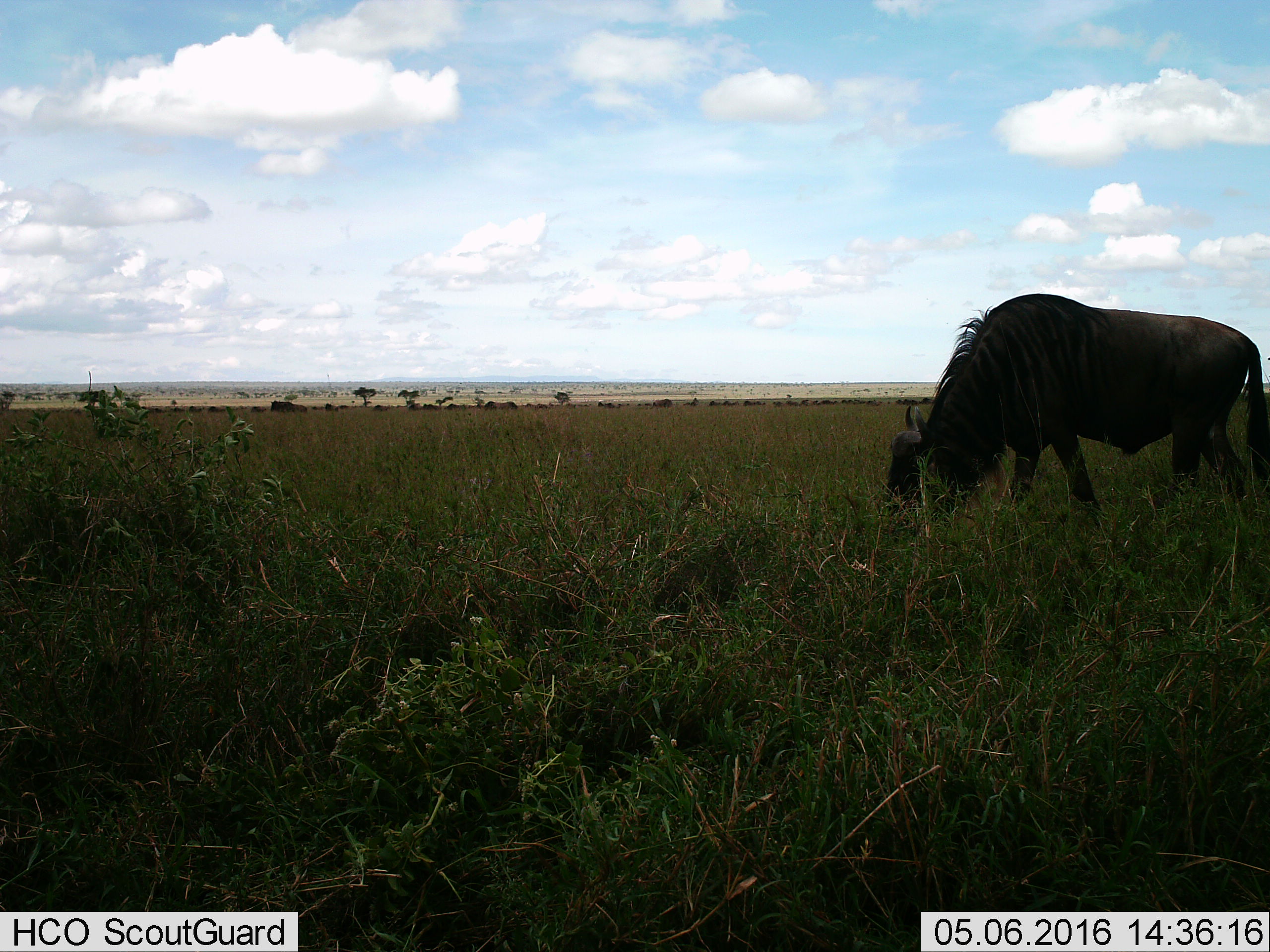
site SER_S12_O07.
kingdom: Animalia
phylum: Chordata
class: Mammalia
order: Artiodactyla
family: Bovidae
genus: Connochaetes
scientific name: Connochaetes taurinus taurinus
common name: blue wildebeest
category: wildebeestblue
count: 1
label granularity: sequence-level